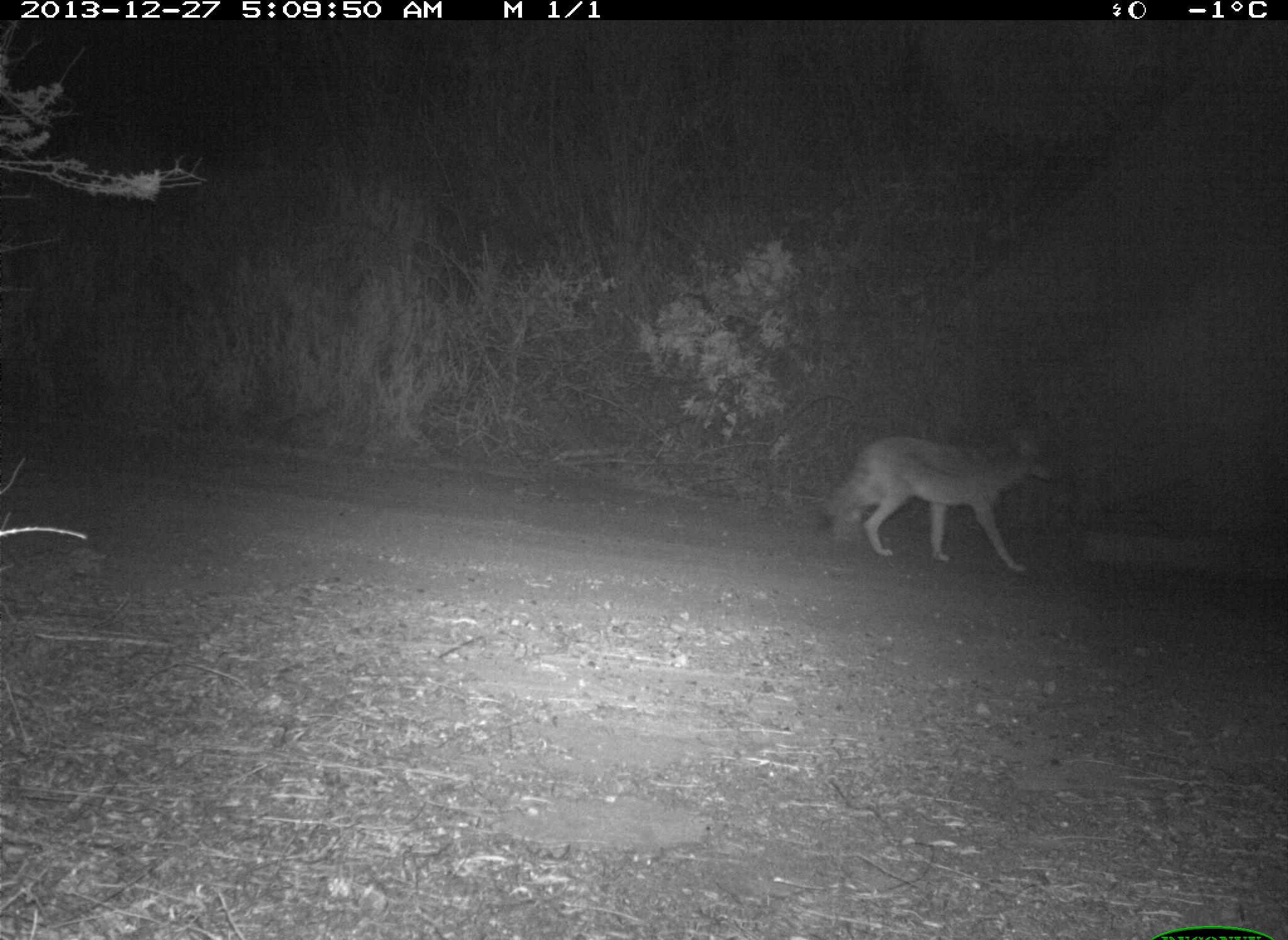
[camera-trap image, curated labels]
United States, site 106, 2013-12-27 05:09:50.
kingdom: Animalia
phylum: Chordata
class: Mammalia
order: Carnivora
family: Canidae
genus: Canis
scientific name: Canis latrans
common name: coyote